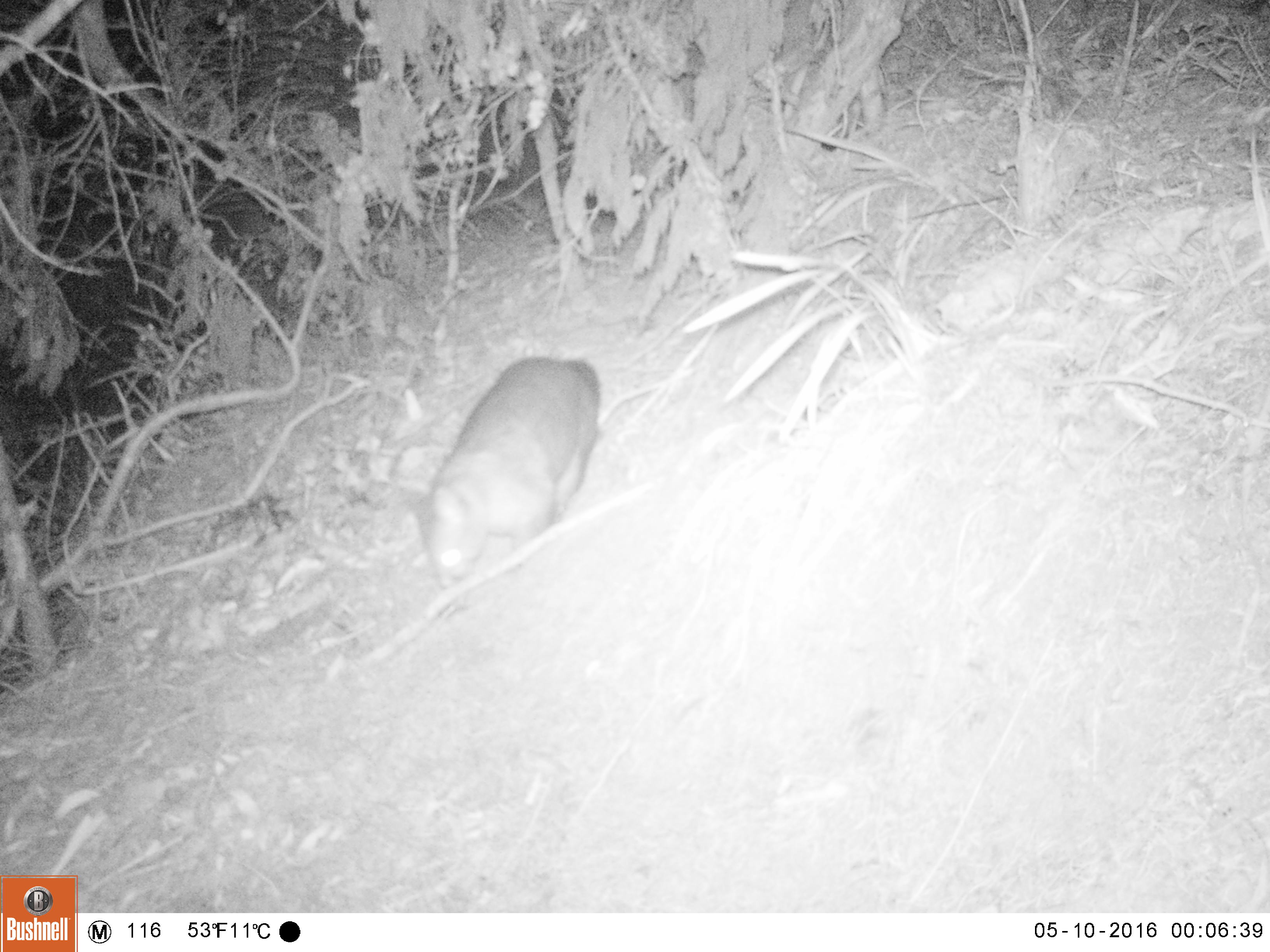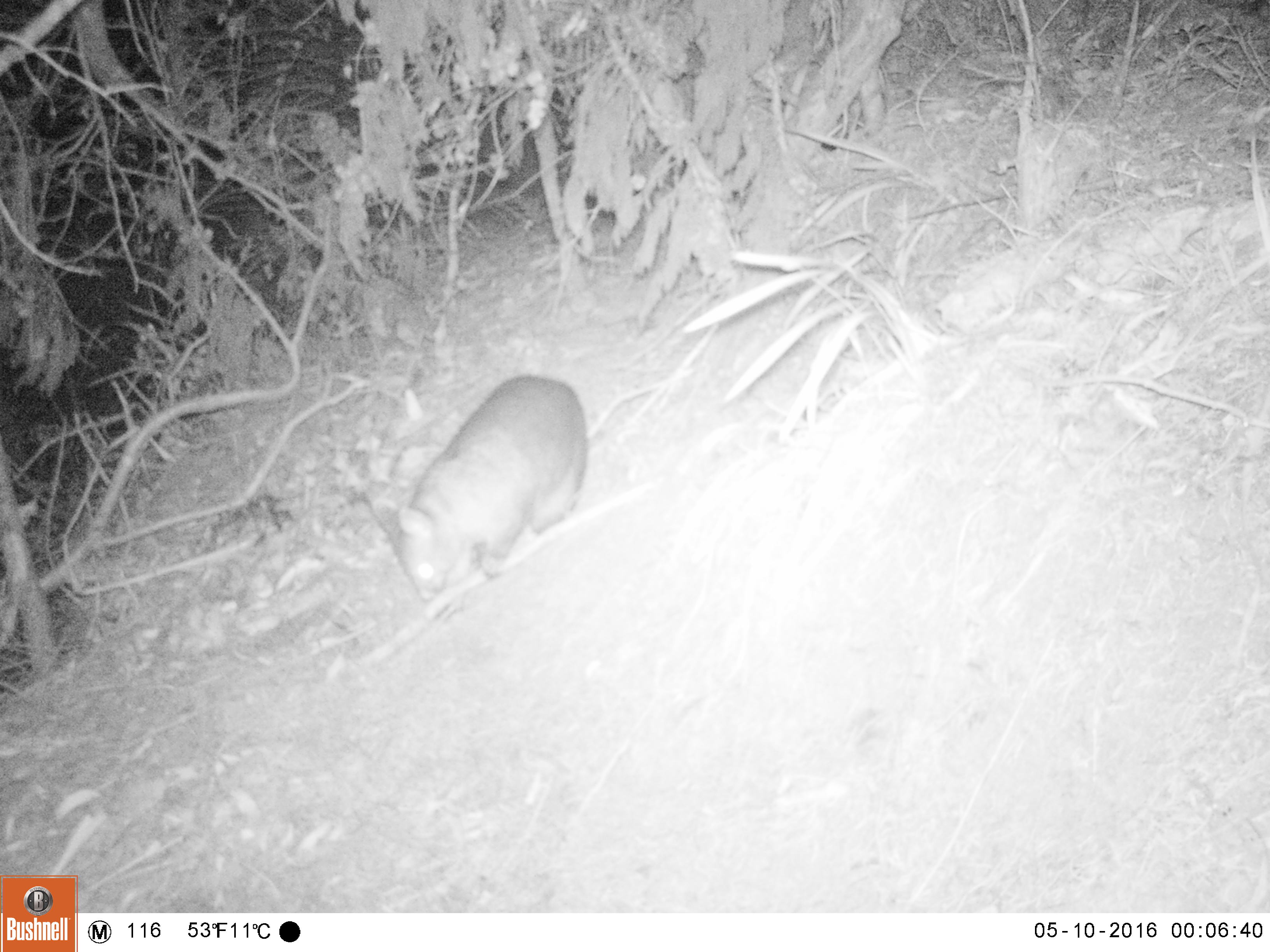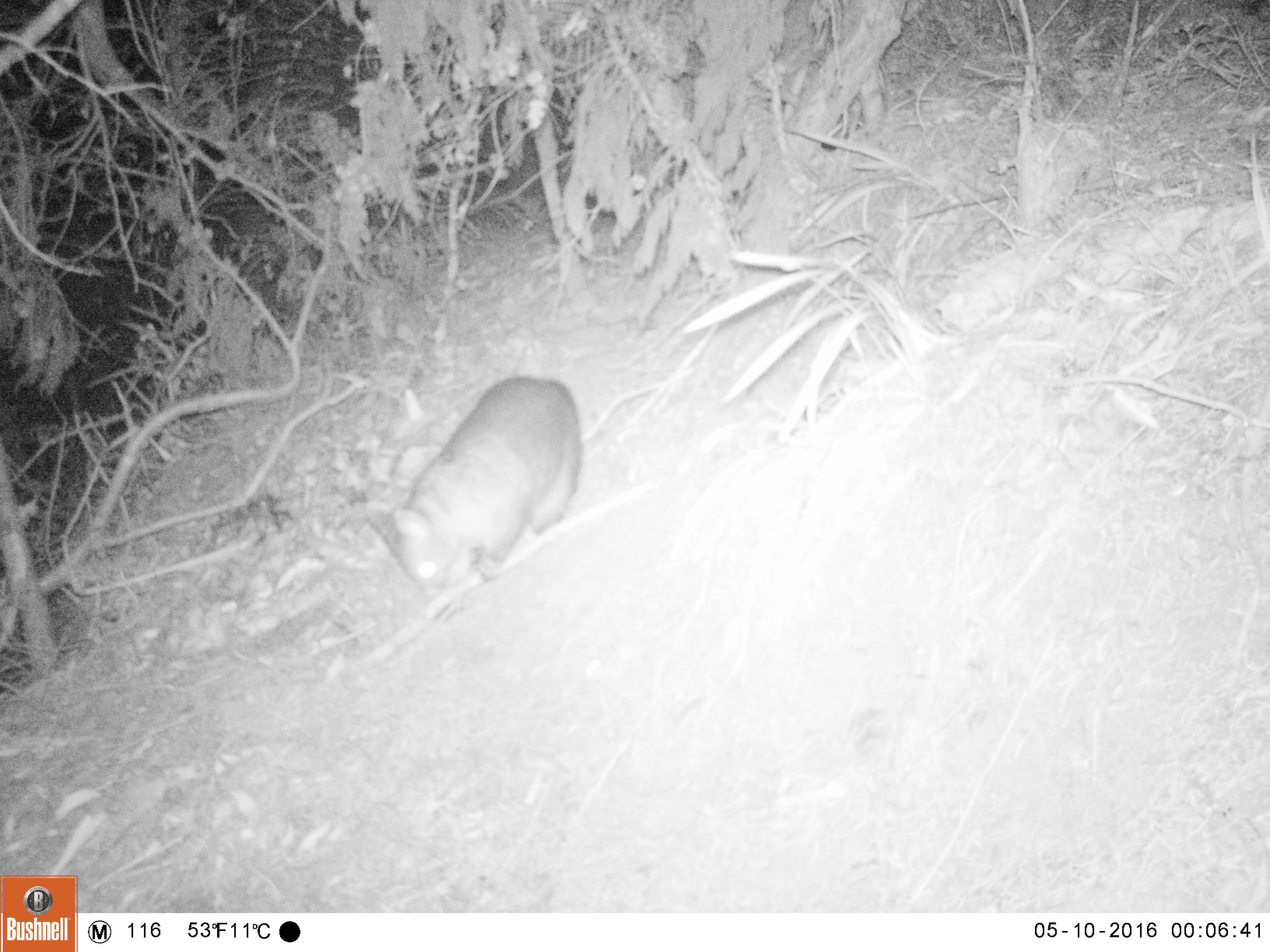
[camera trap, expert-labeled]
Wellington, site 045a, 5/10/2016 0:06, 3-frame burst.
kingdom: Animalia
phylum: Chordata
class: Mammalia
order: Didelphimorphia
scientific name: Didelphimorphia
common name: possum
Possum (Didelphimorphia).